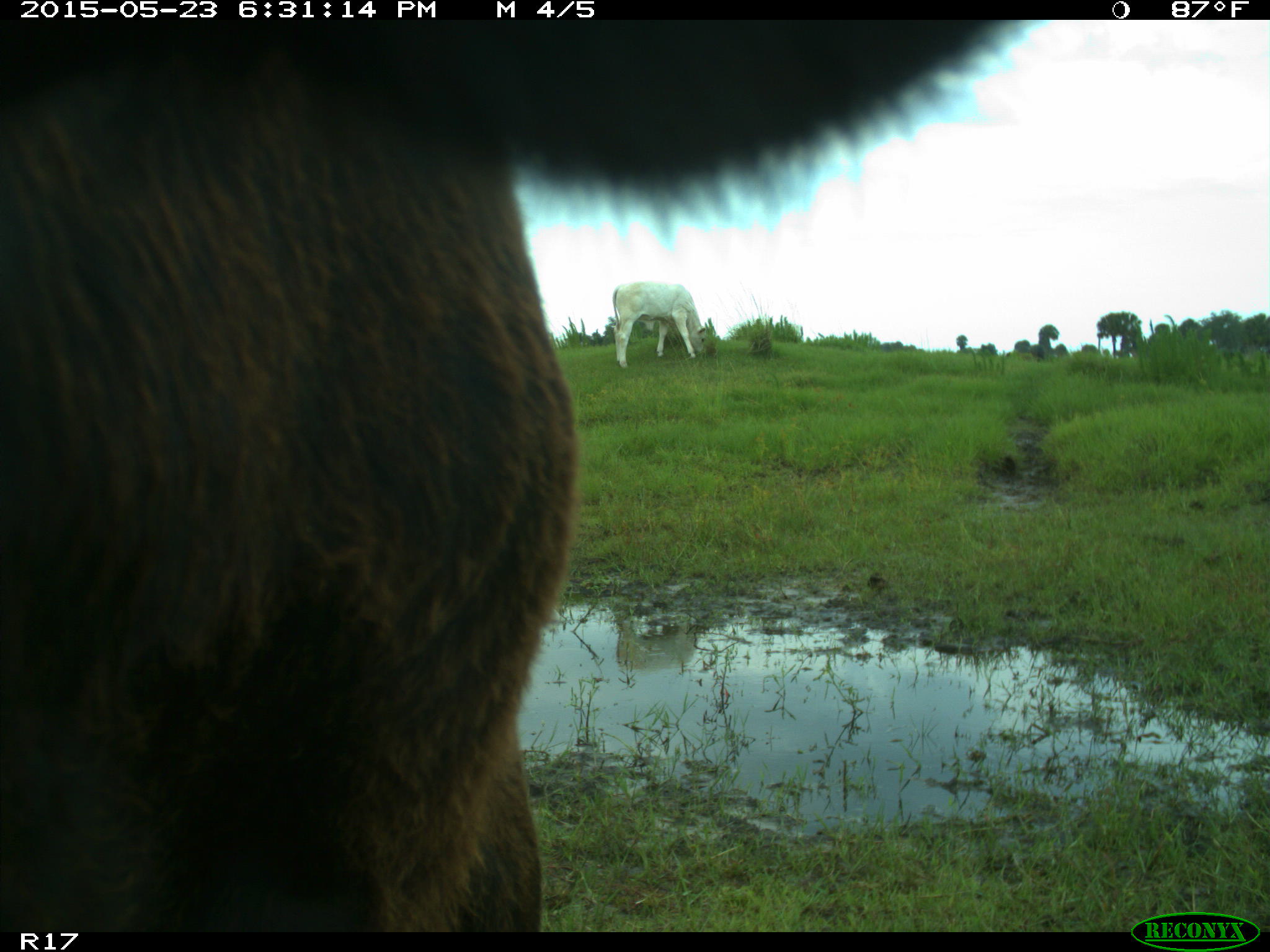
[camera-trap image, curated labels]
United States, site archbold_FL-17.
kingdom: Animalia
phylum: Chordata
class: Mammalia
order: Artiodactyla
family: Bovidae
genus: Bos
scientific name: Bos taurus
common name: domestic cow